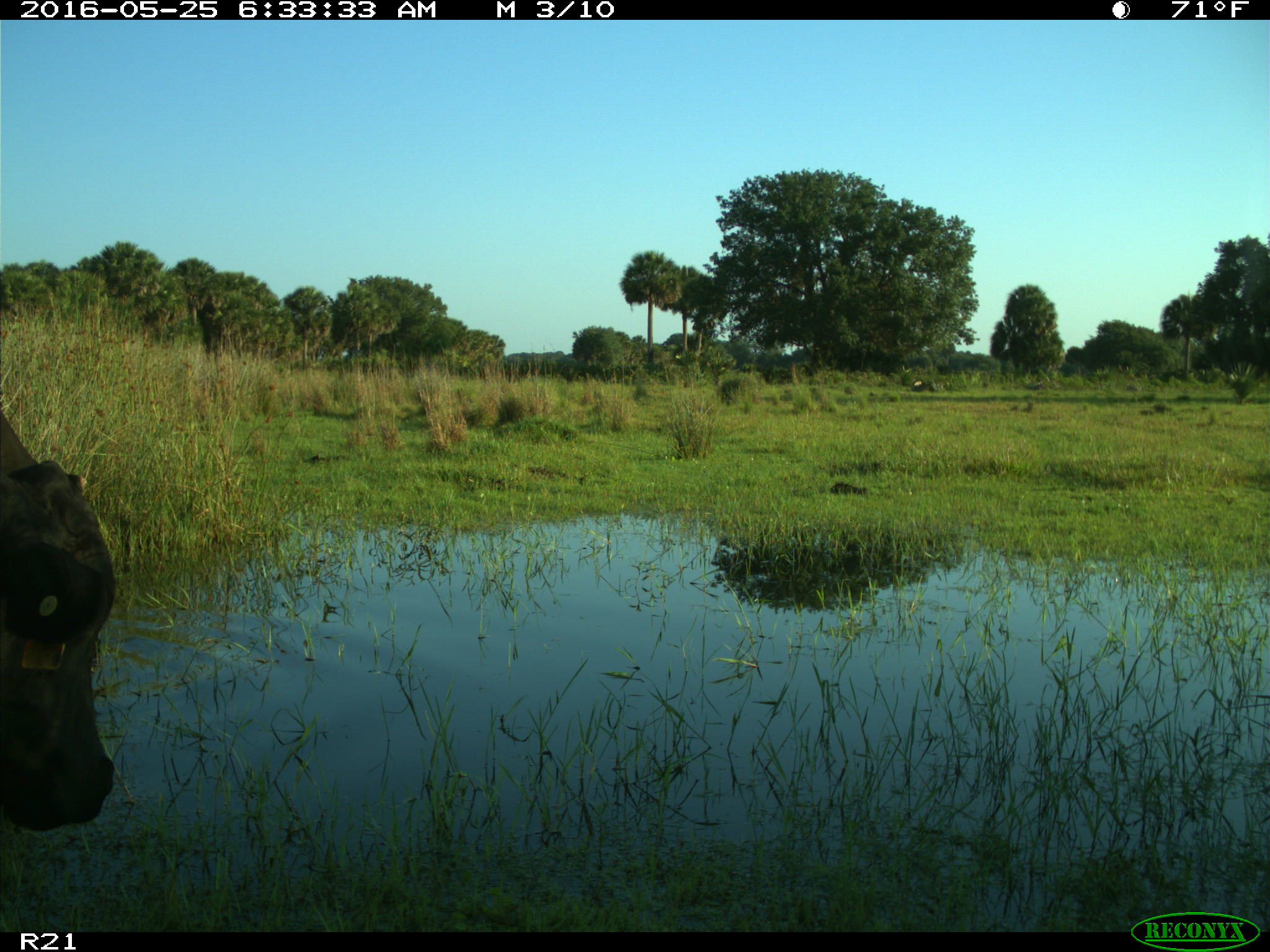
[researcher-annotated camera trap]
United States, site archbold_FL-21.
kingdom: Animalia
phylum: Chordata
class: Mammalia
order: Artiodactyla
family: Bovidae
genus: Bos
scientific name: Bos taurus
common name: domestic cow